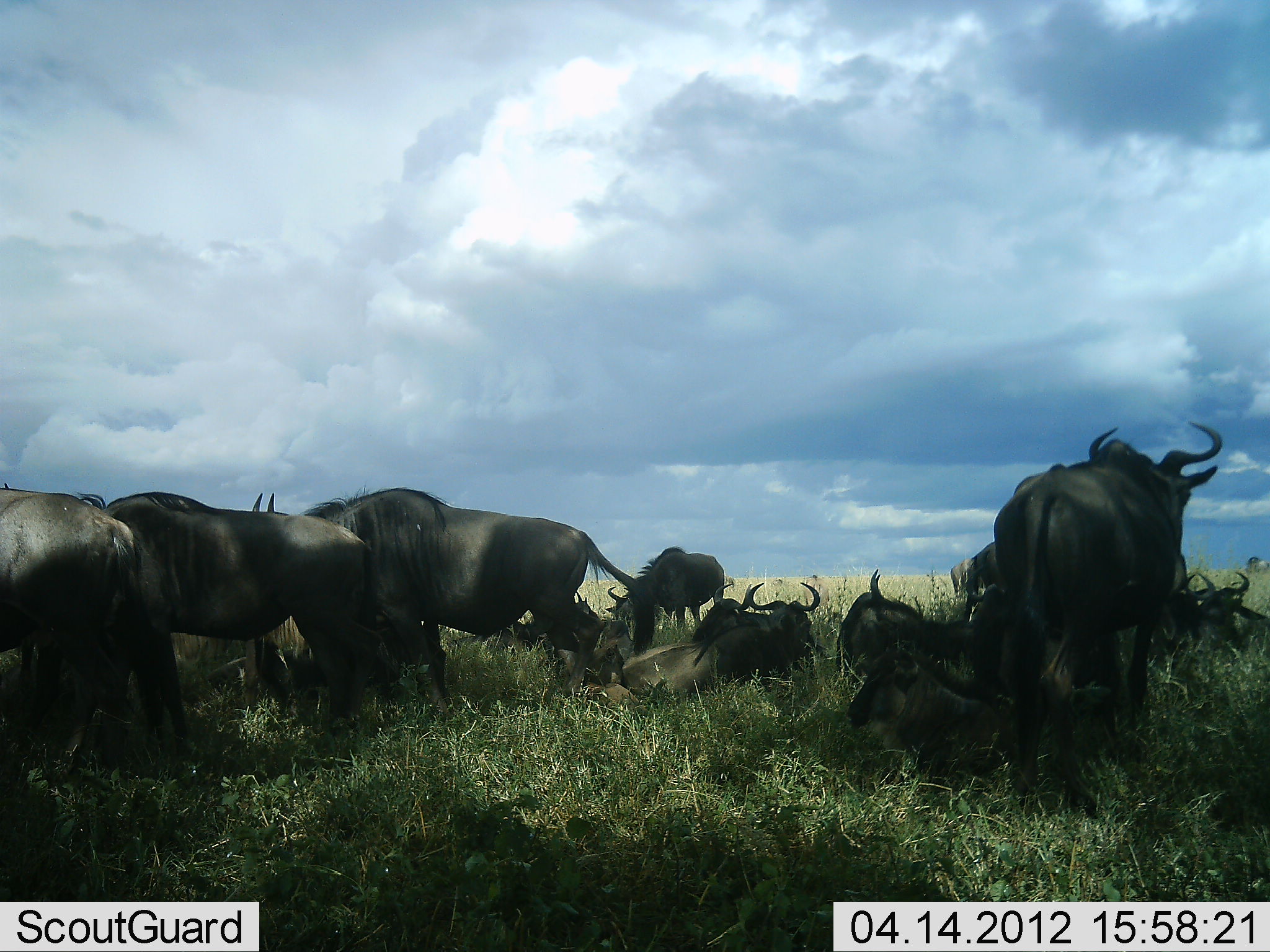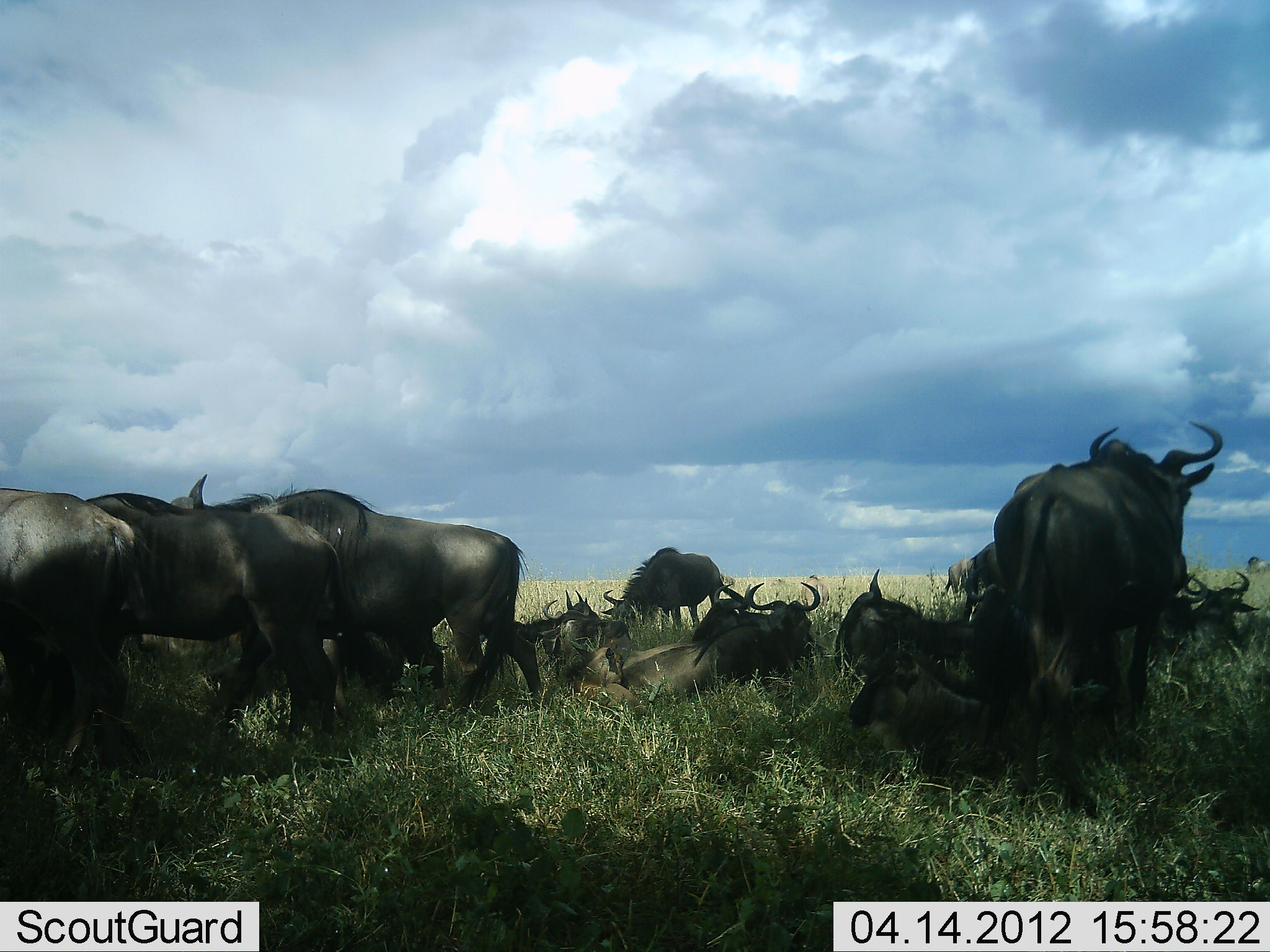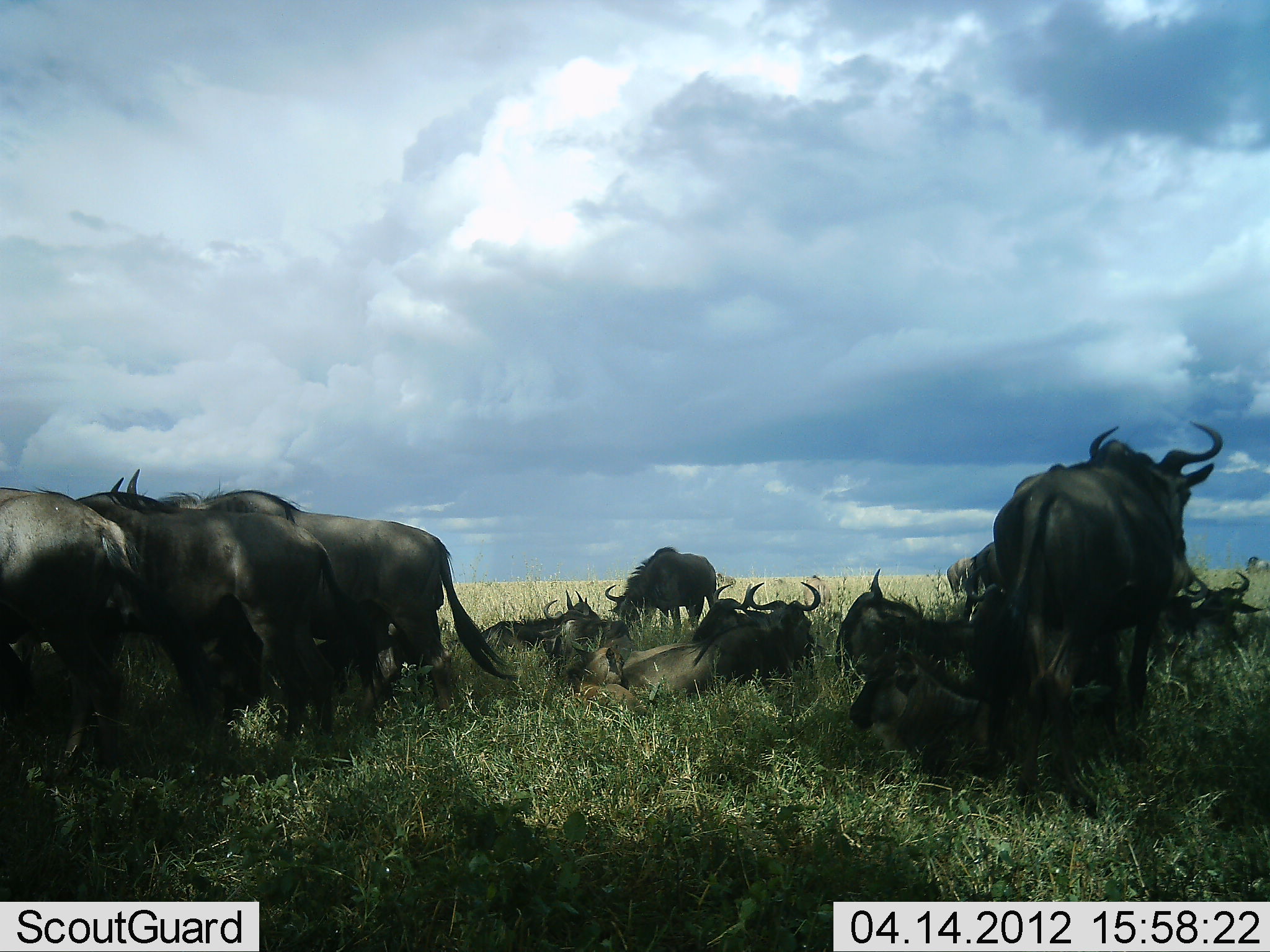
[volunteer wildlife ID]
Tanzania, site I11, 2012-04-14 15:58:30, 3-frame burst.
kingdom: Animalia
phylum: Chordata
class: Mammalia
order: Artiodactyla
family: Bovidae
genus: Connochaetes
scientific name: Connochaetes taurinus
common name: blue wildebeest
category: wildebeest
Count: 11-50.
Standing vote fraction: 87%.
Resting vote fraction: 100%.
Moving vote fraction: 40%.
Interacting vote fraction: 7%.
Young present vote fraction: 13%.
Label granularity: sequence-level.